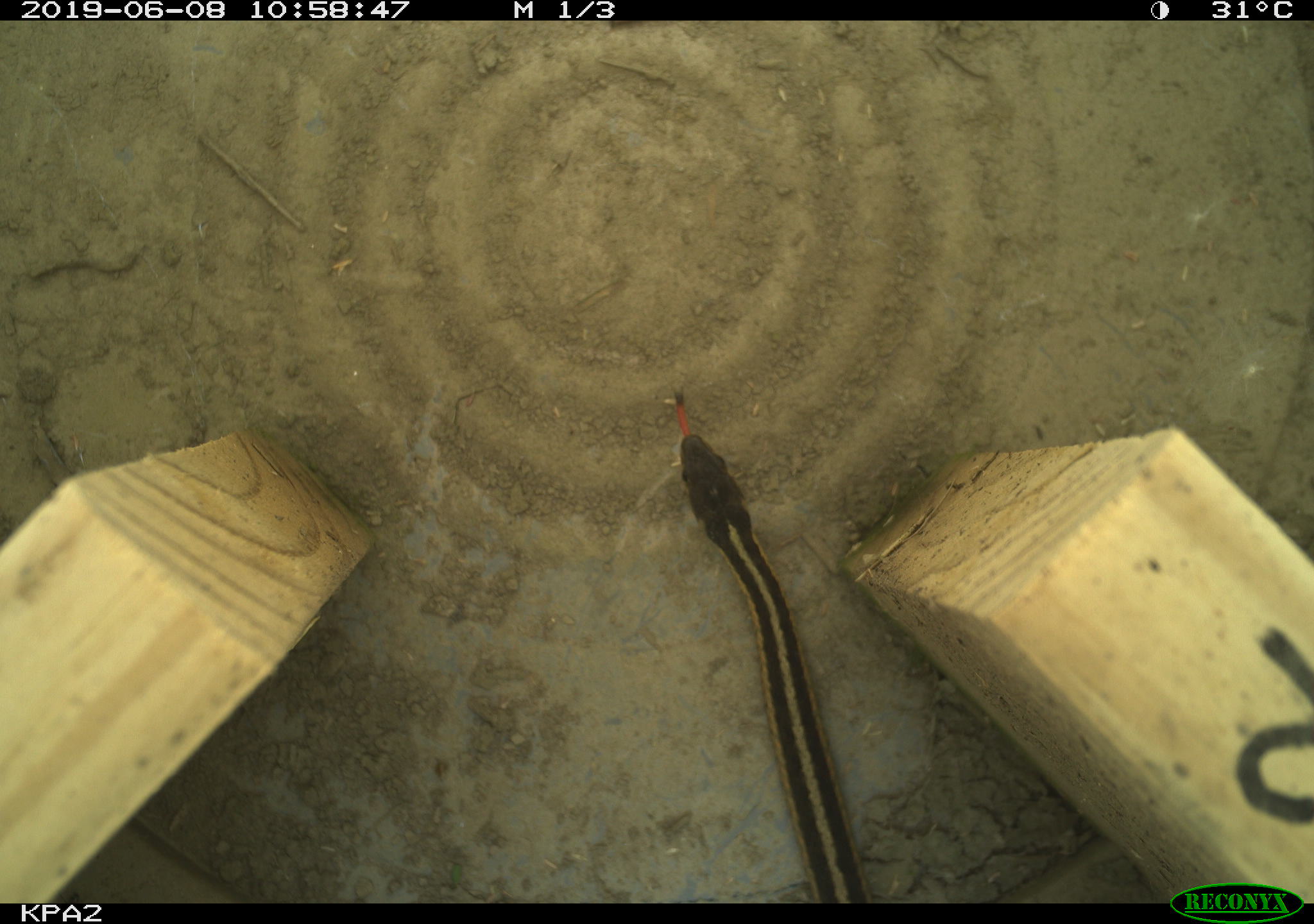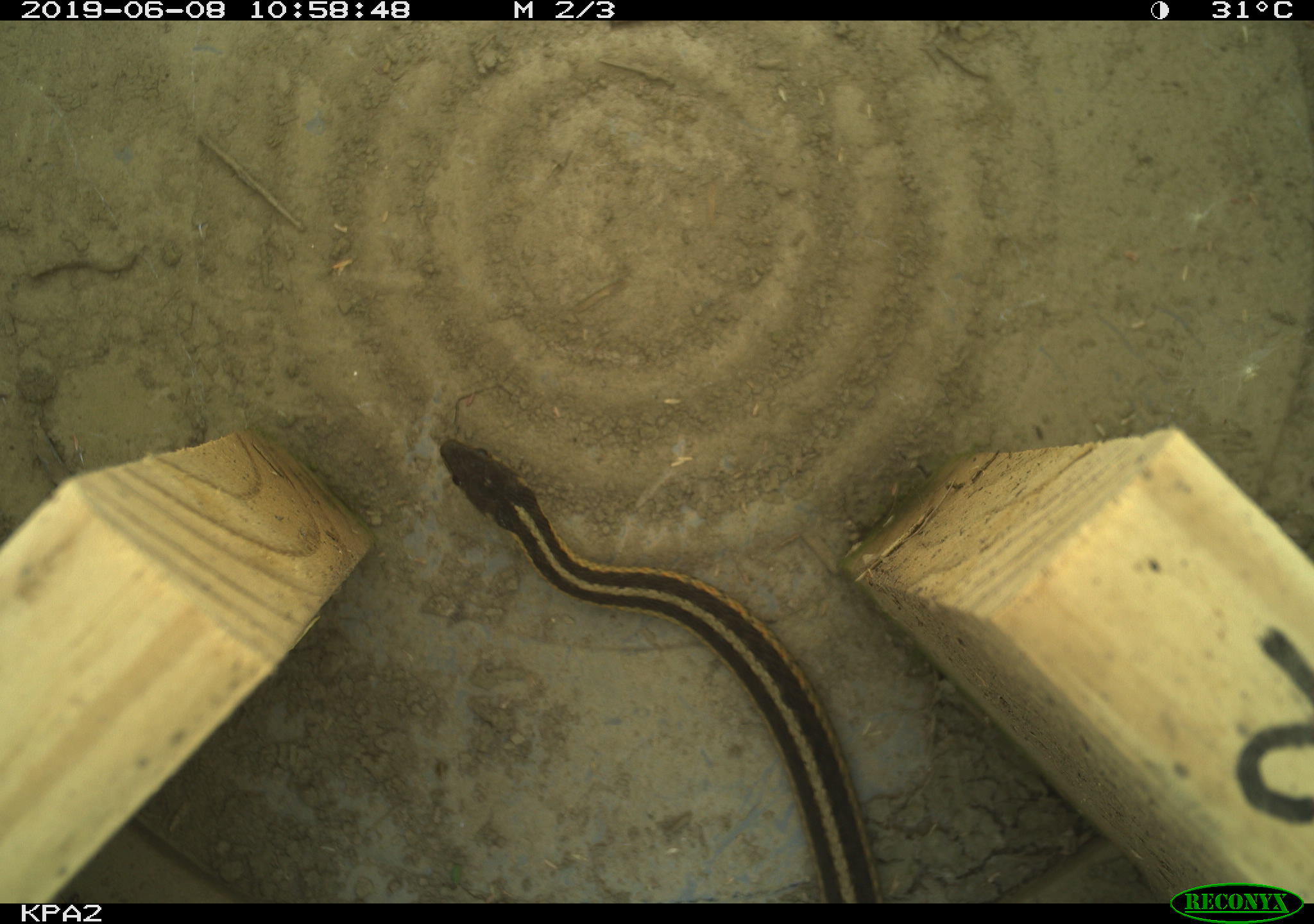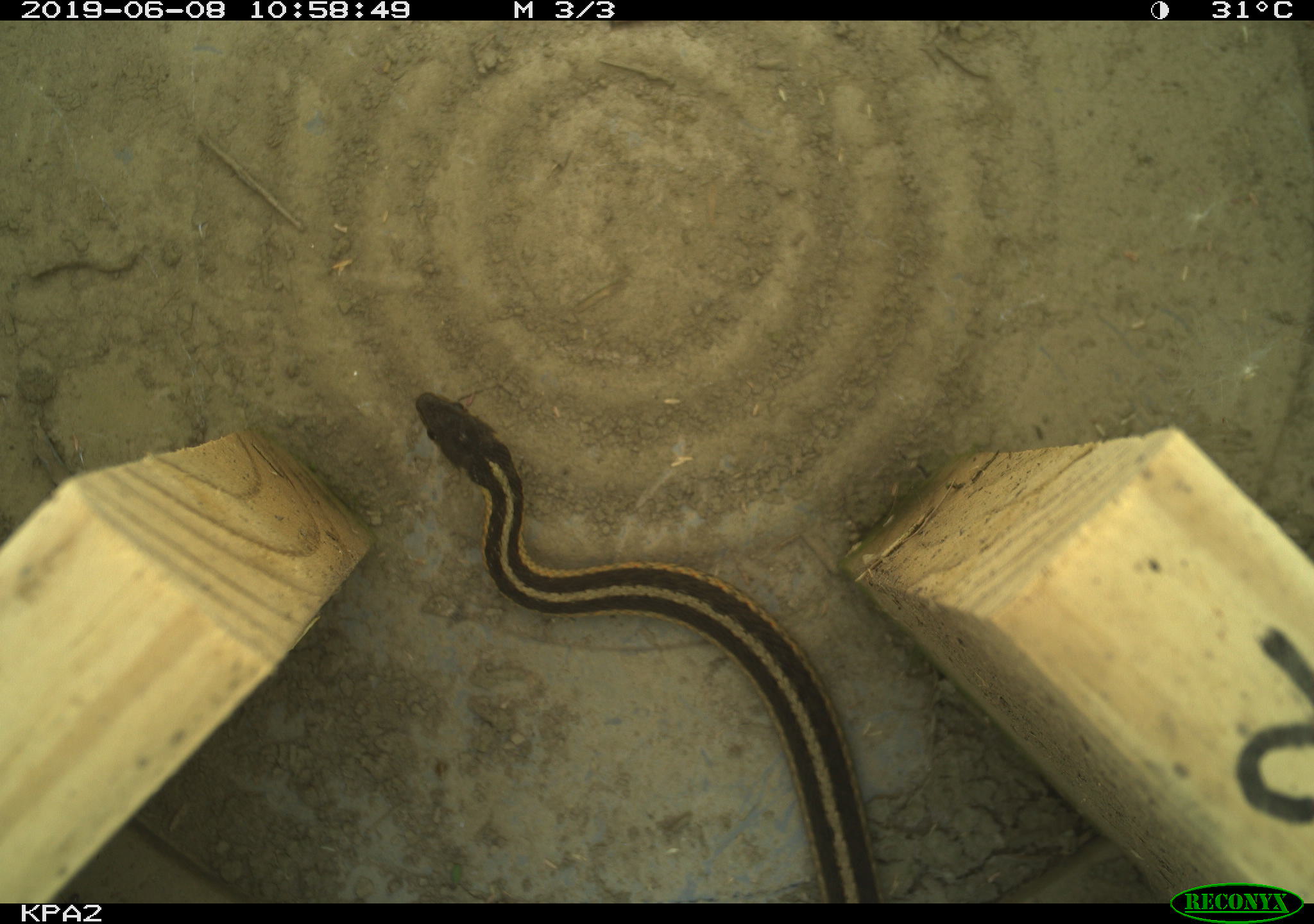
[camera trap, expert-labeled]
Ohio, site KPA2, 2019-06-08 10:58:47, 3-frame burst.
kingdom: Animalia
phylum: Chordata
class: Reptilia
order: Squamata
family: Colubridae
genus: Thamnophis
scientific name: Thamnophis sirtalis sirtalis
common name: eastern gartersnake